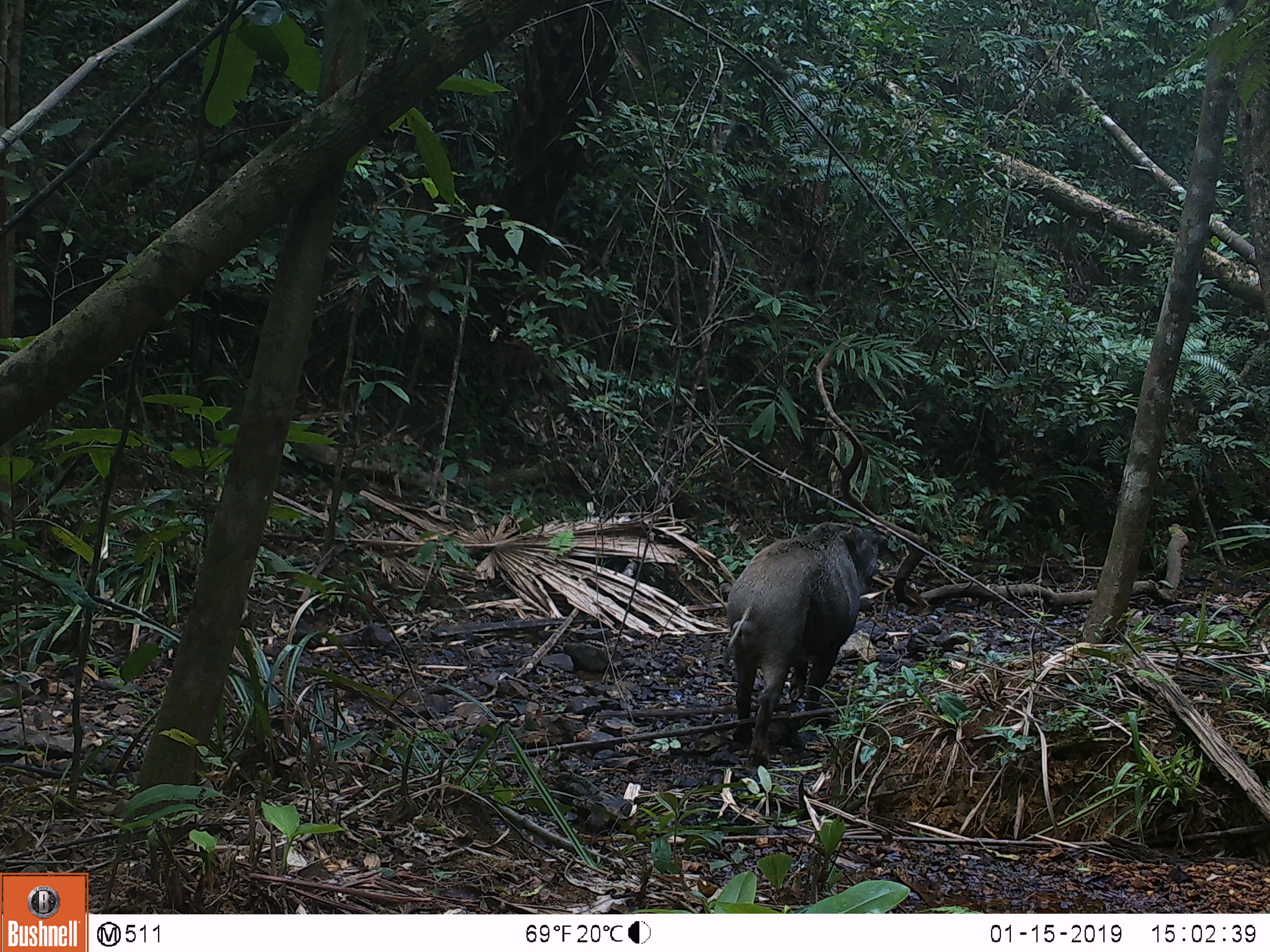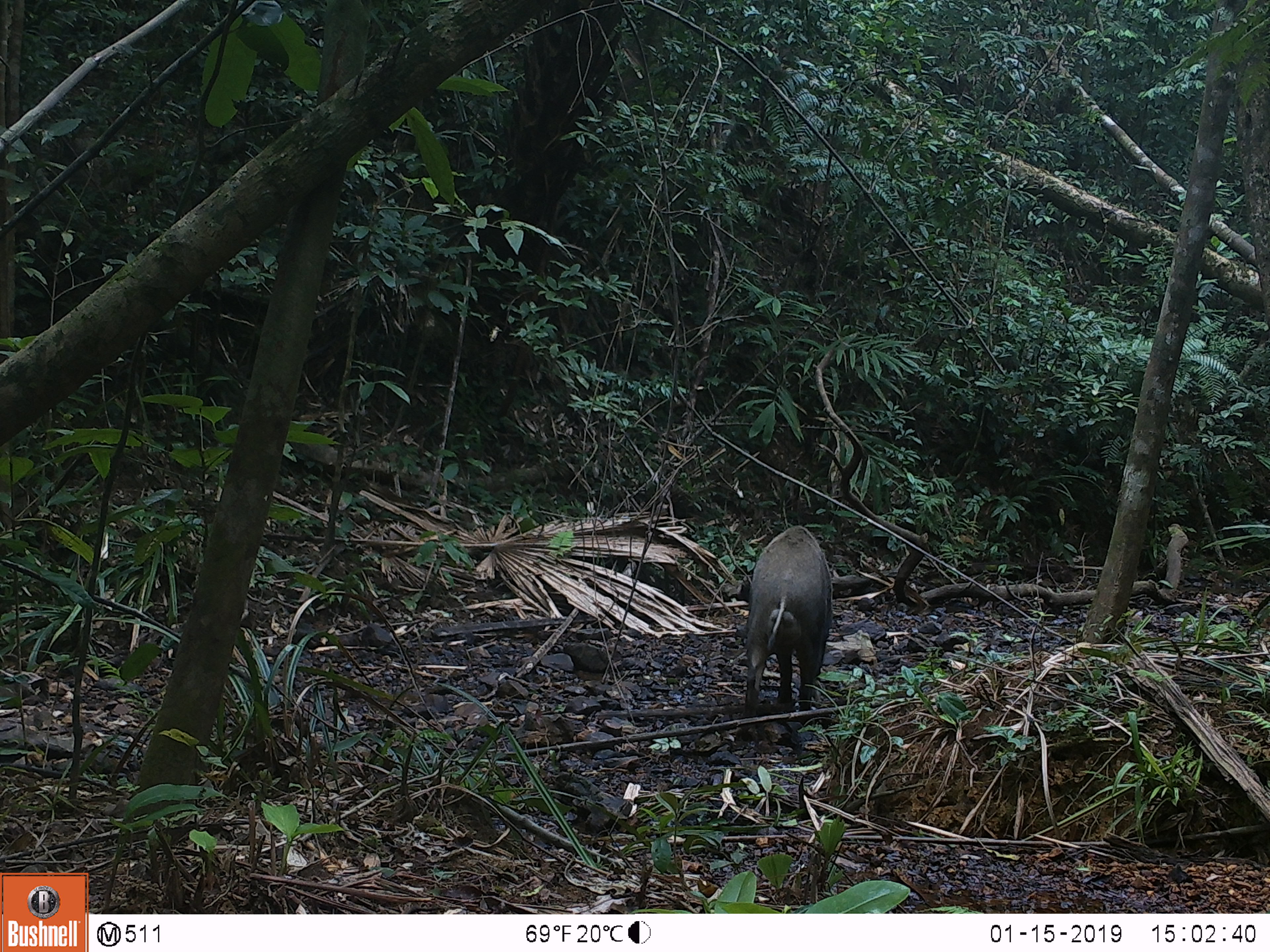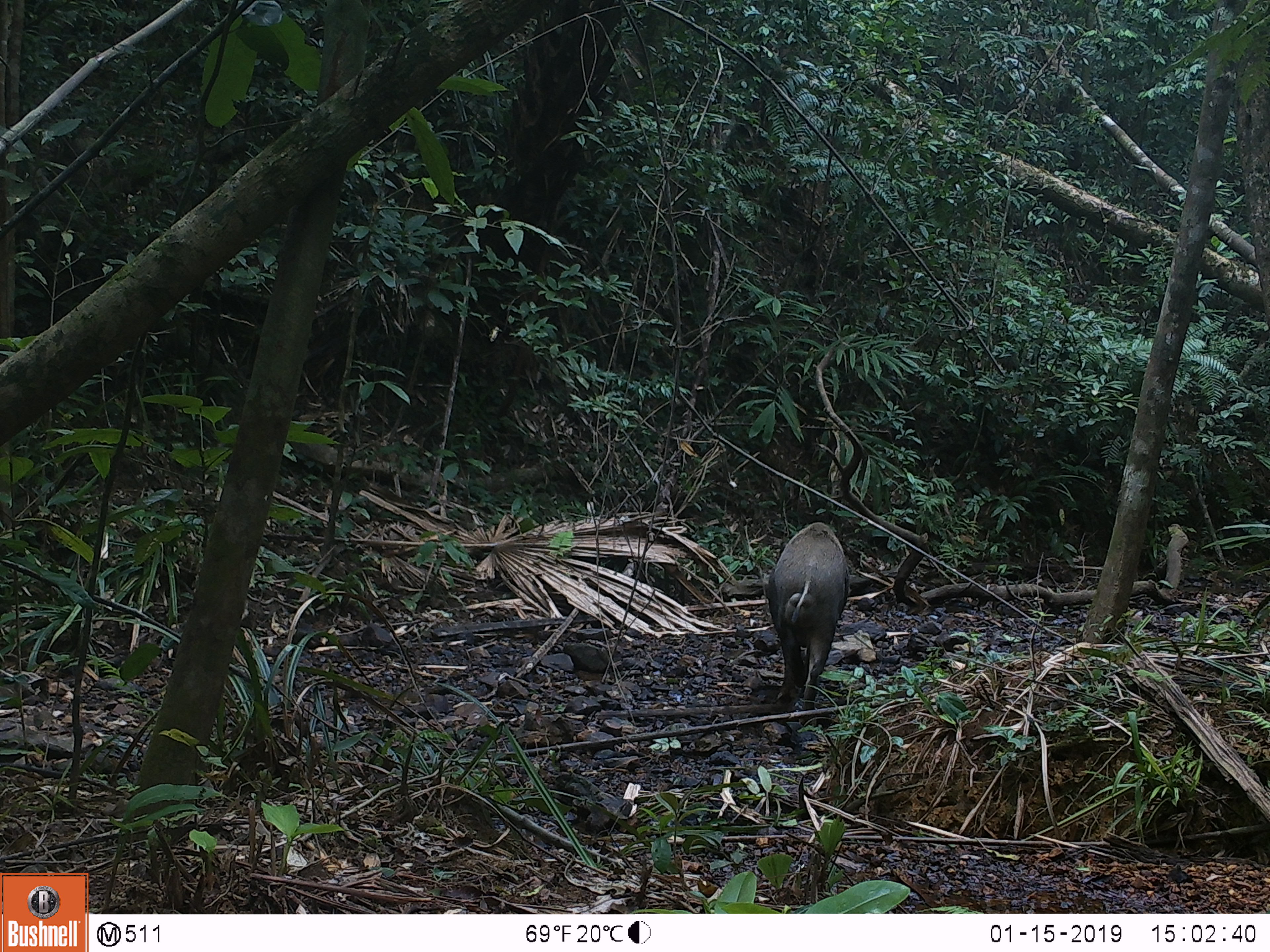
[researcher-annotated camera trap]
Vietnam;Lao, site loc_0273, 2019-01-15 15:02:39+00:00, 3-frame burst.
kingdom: Animalia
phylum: Chordata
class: Mammalia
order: Artiodactyla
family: Suidae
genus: Sus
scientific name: Sus scrofa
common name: eurasian wild pig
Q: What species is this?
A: Eurasian wild pig (Sus scrofa).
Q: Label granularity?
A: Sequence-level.